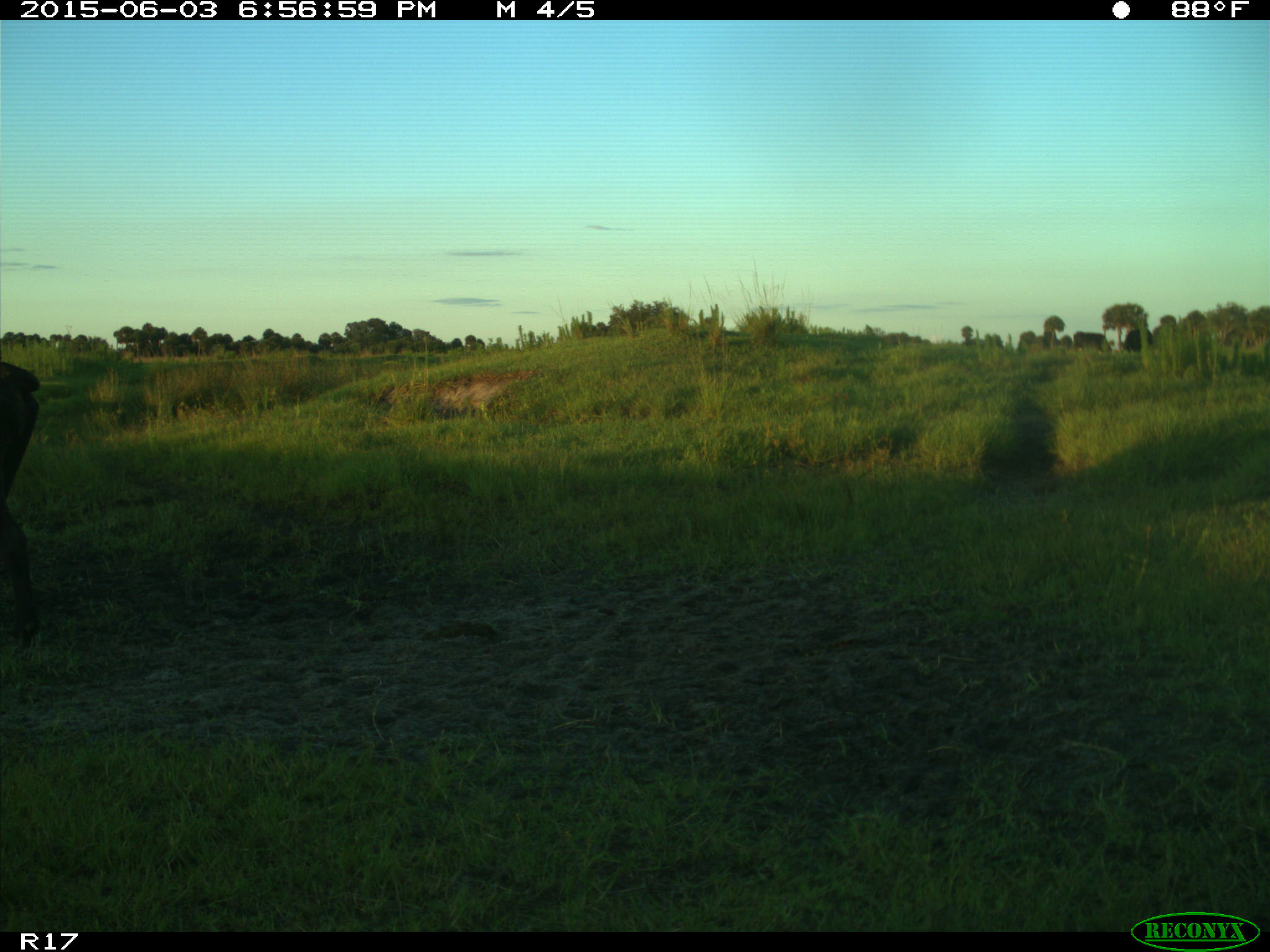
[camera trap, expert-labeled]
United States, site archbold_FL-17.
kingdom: Animalia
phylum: Chordata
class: Mammalia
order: Artiodactyla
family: Bovidae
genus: Bos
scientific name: Bos taurus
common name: domestic cow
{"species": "Bos taurus (domestic cow)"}